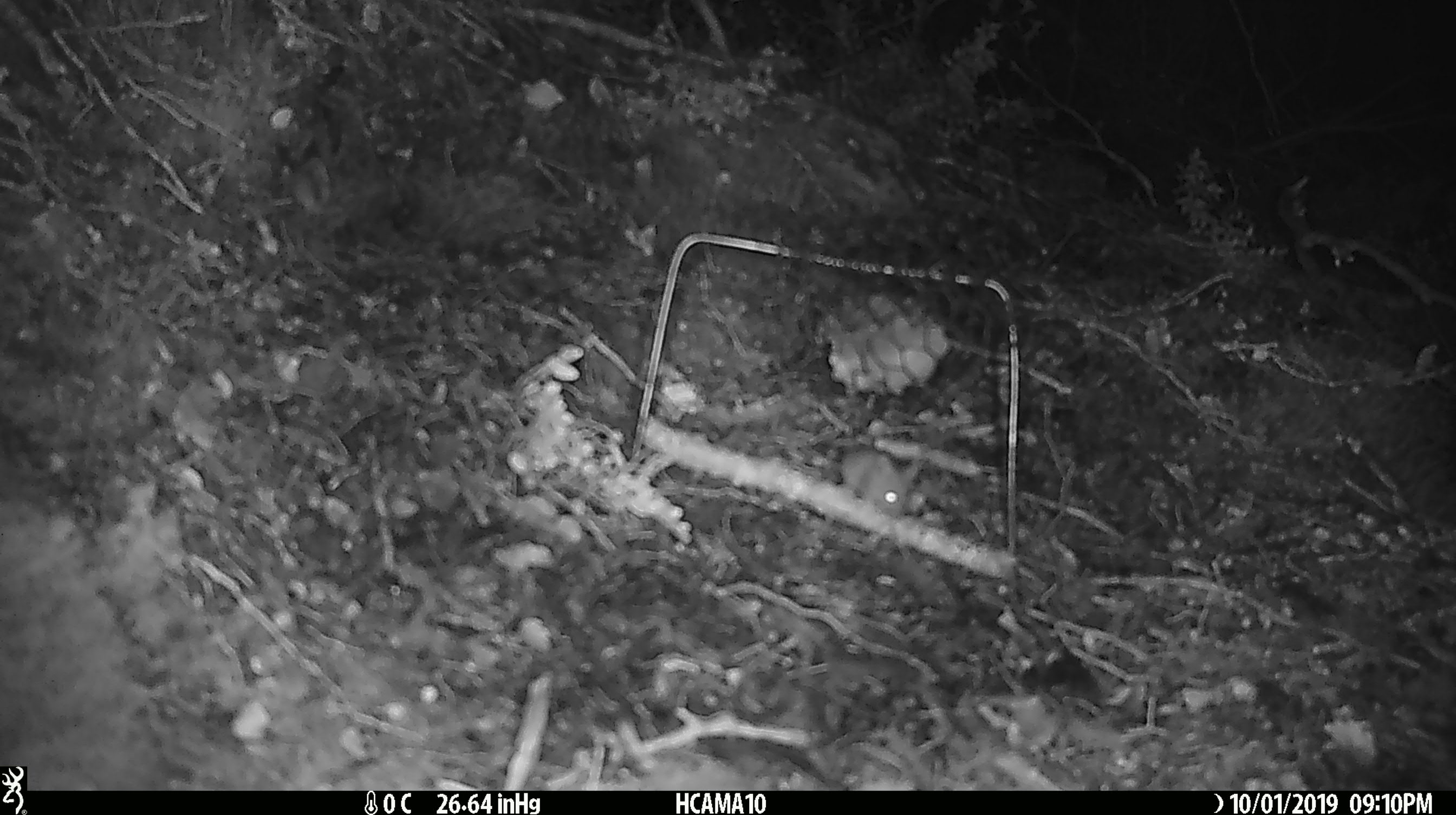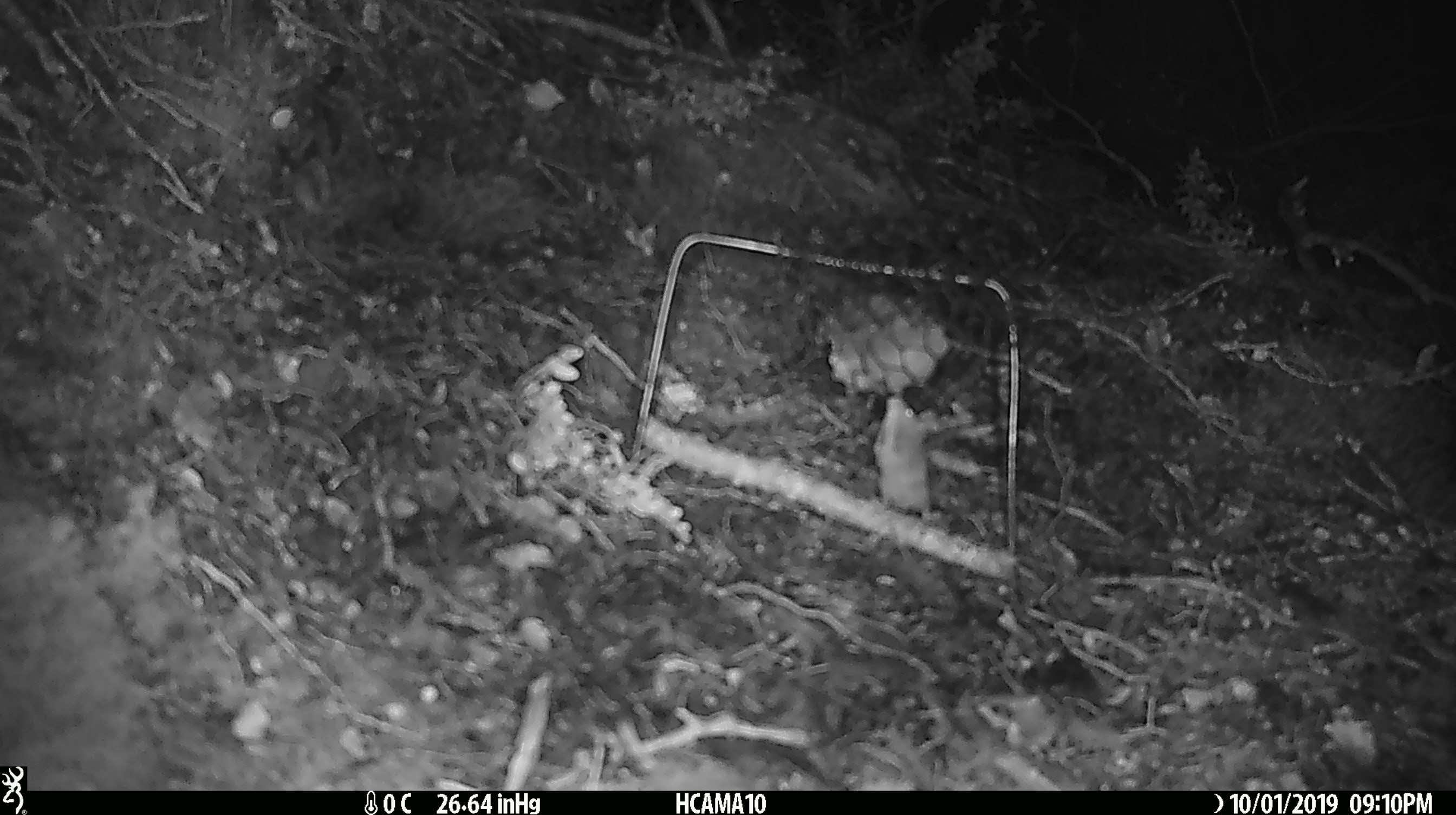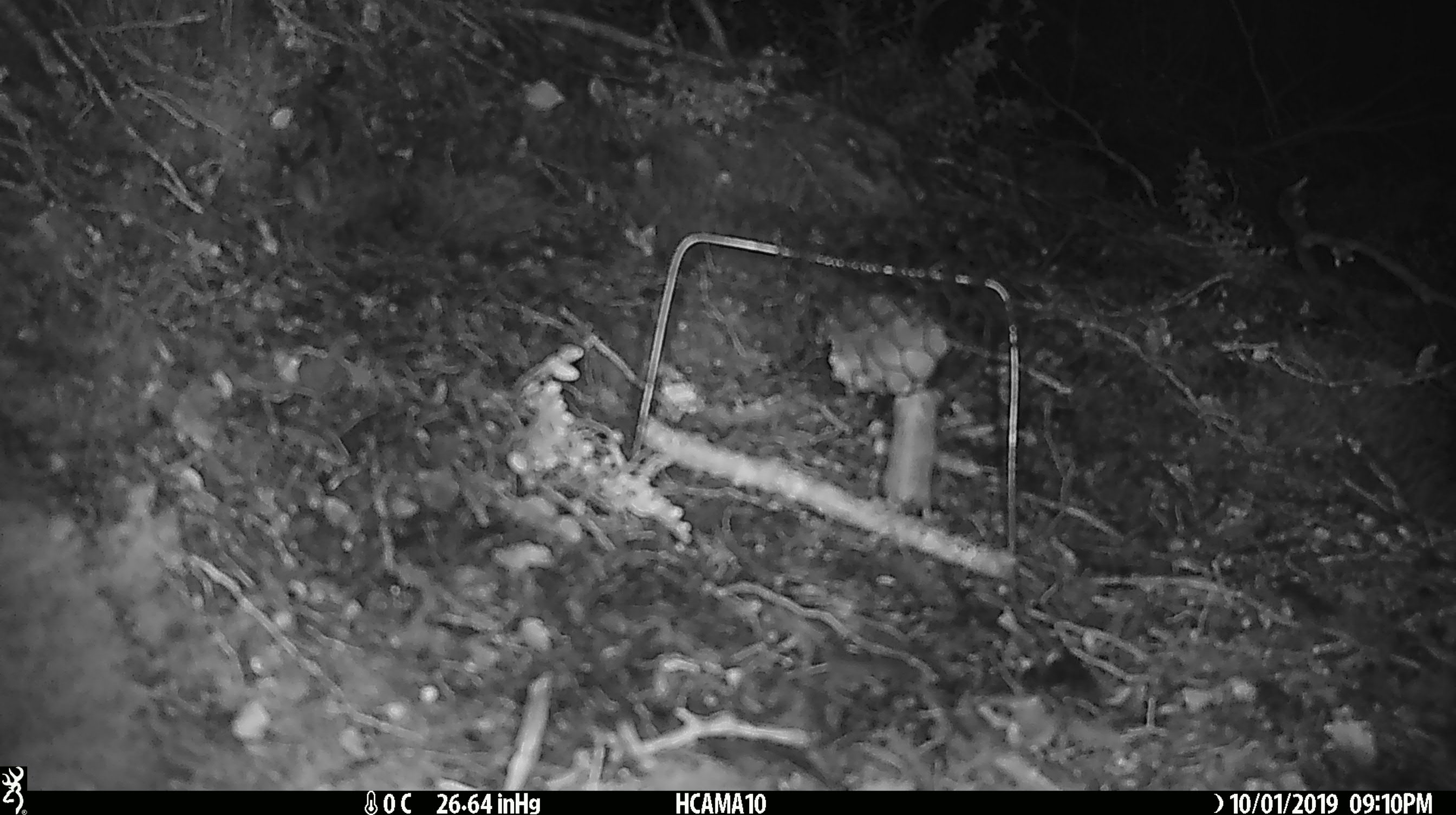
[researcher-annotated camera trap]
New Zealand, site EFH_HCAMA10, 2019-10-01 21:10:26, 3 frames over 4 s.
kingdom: Animalia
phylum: Chordata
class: Mammalia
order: Rodentia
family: Muridae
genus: Mus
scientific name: Mus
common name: mouse